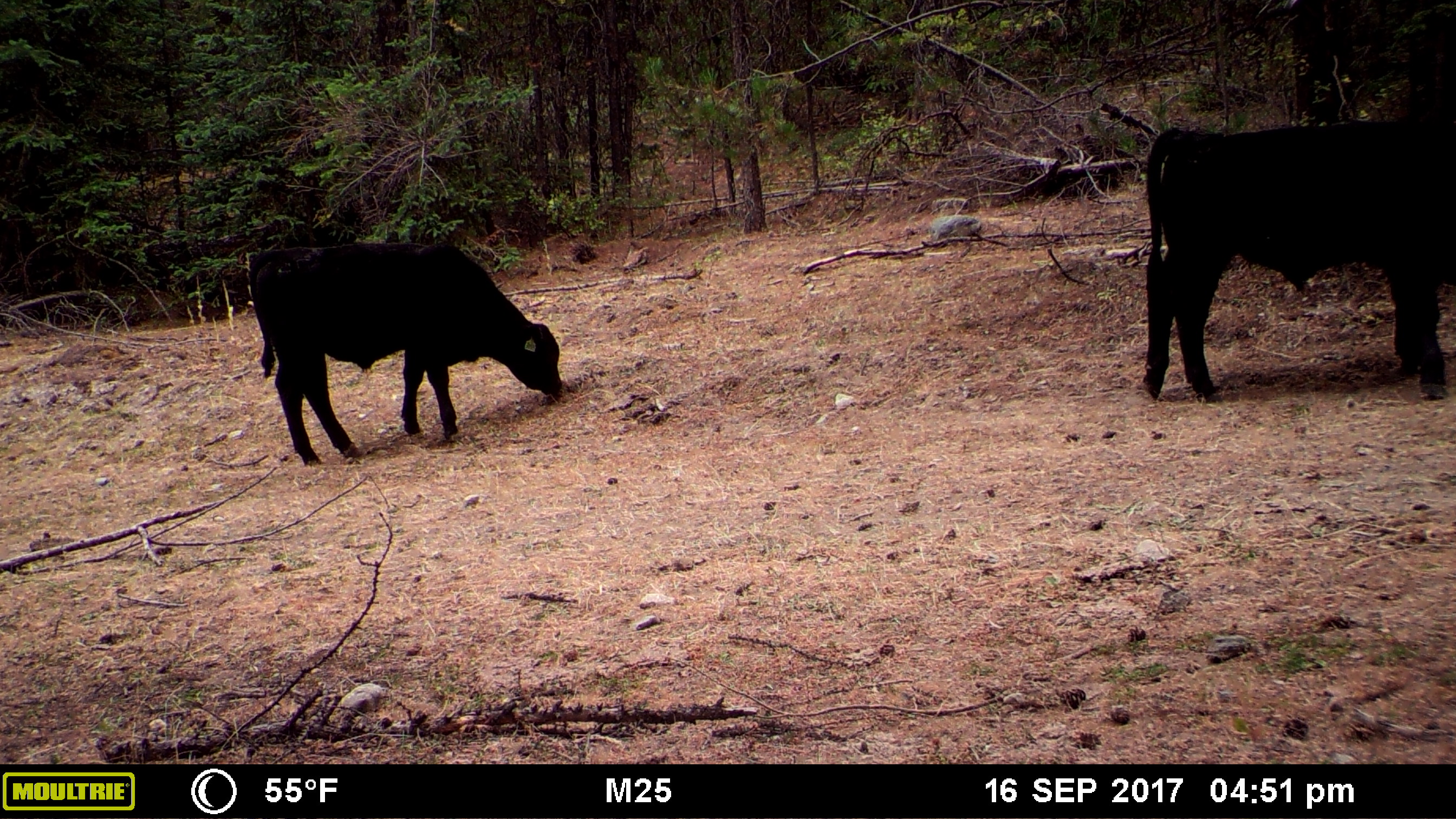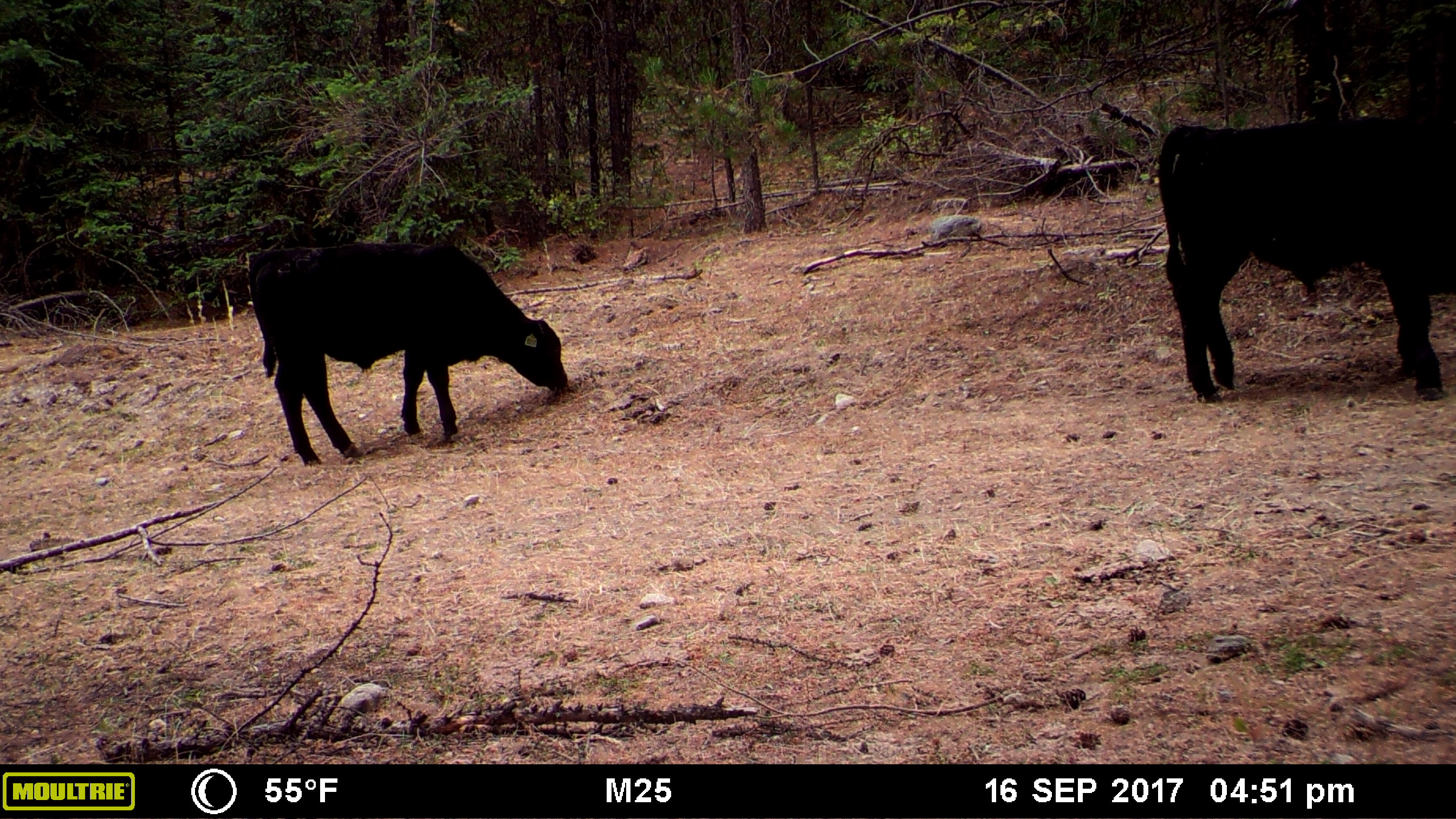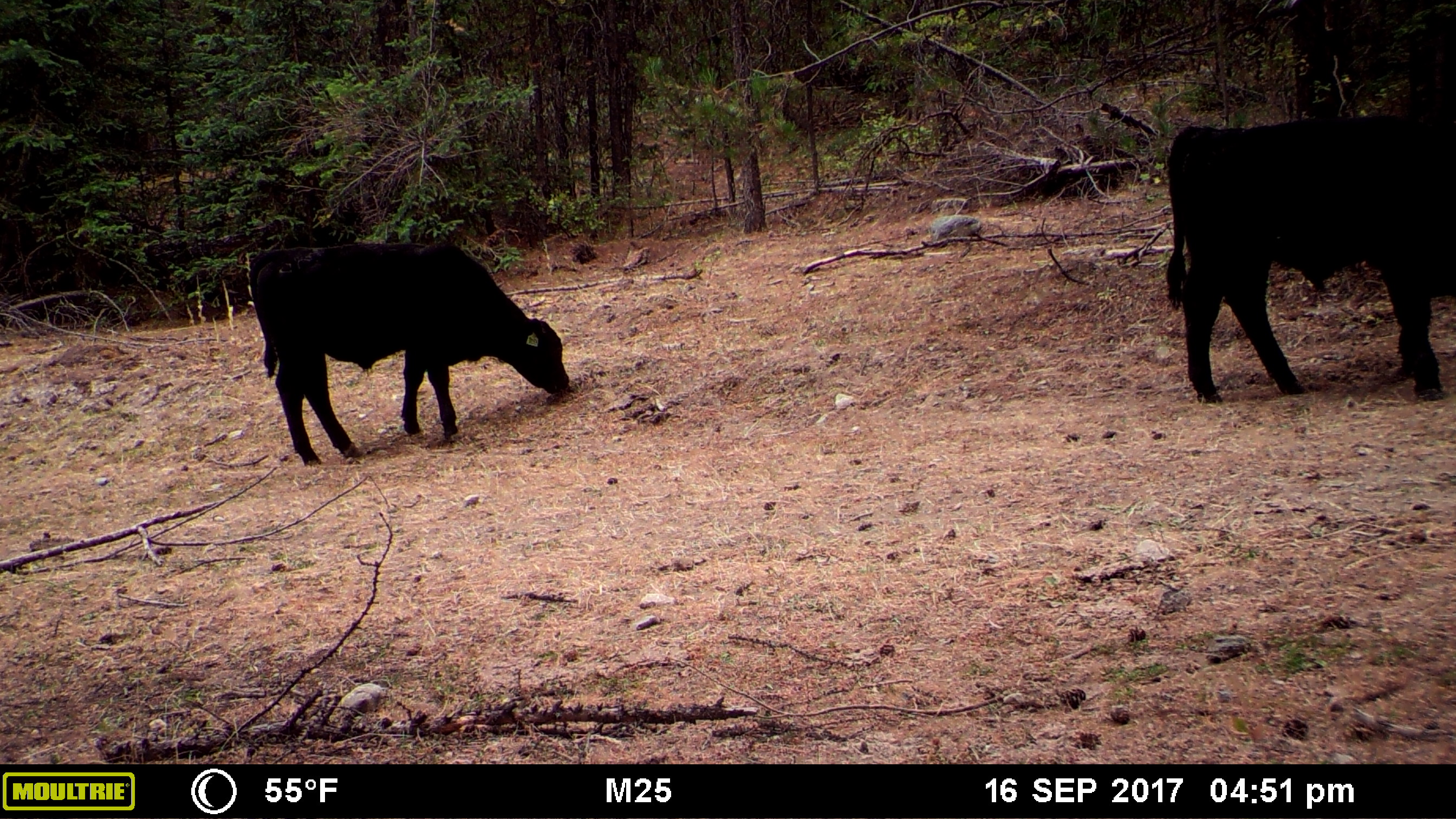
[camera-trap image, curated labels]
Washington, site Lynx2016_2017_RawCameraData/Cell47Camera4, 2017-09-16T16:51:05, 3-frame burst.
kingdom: Animalia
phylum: Chordata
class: Mammalia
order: Artiodactyla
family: Bovidae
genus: Bos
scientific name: Bos taurus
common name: domestic cattle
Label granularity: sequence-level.